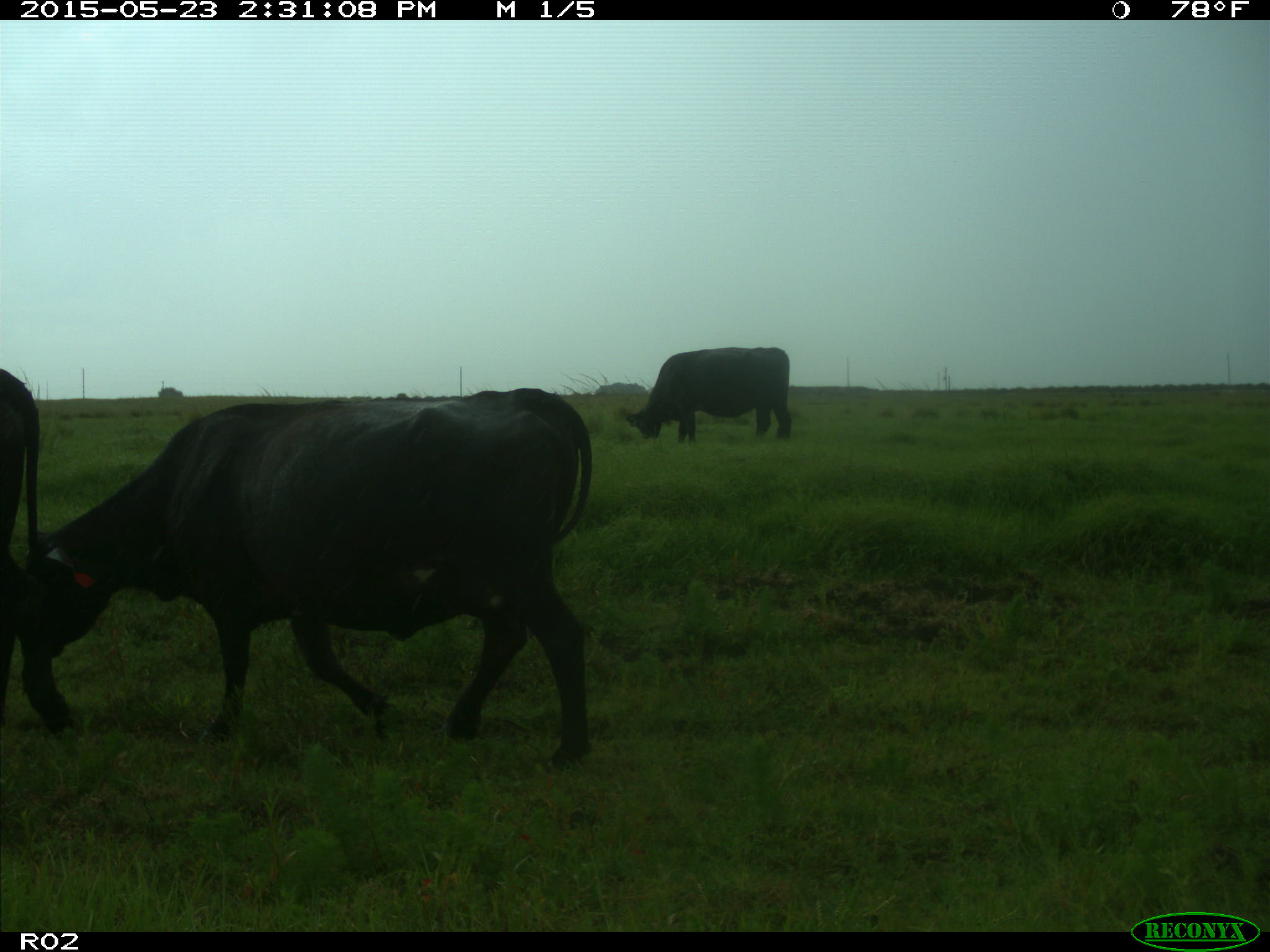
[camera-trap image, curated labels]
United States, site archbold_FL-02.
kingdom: Animalia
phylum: Chordata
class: Mammalia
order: Artiodactyla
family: Bovidae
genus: Bos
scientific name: Bos taurus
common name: domestic cow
Bos taurus (domestic cow).